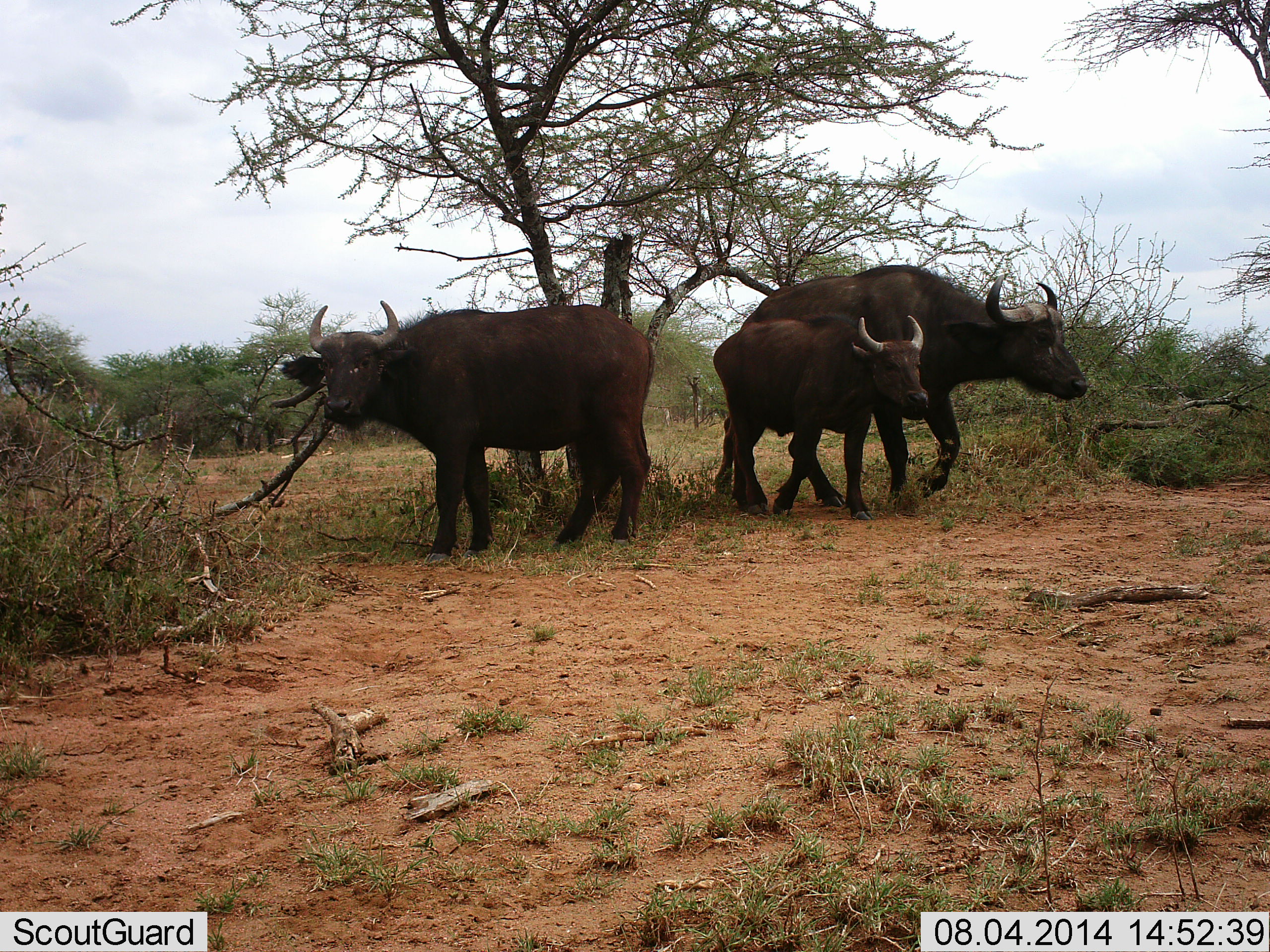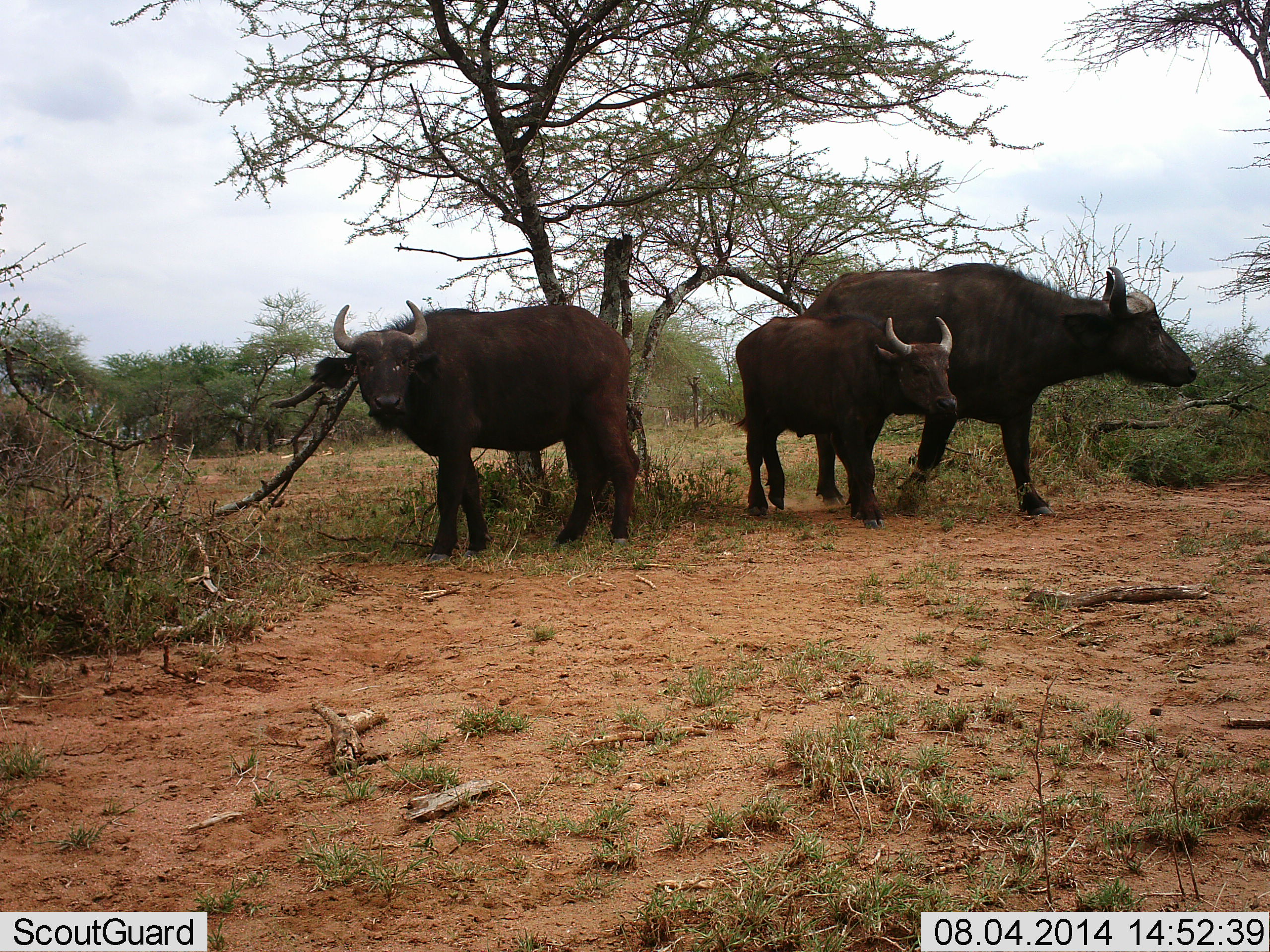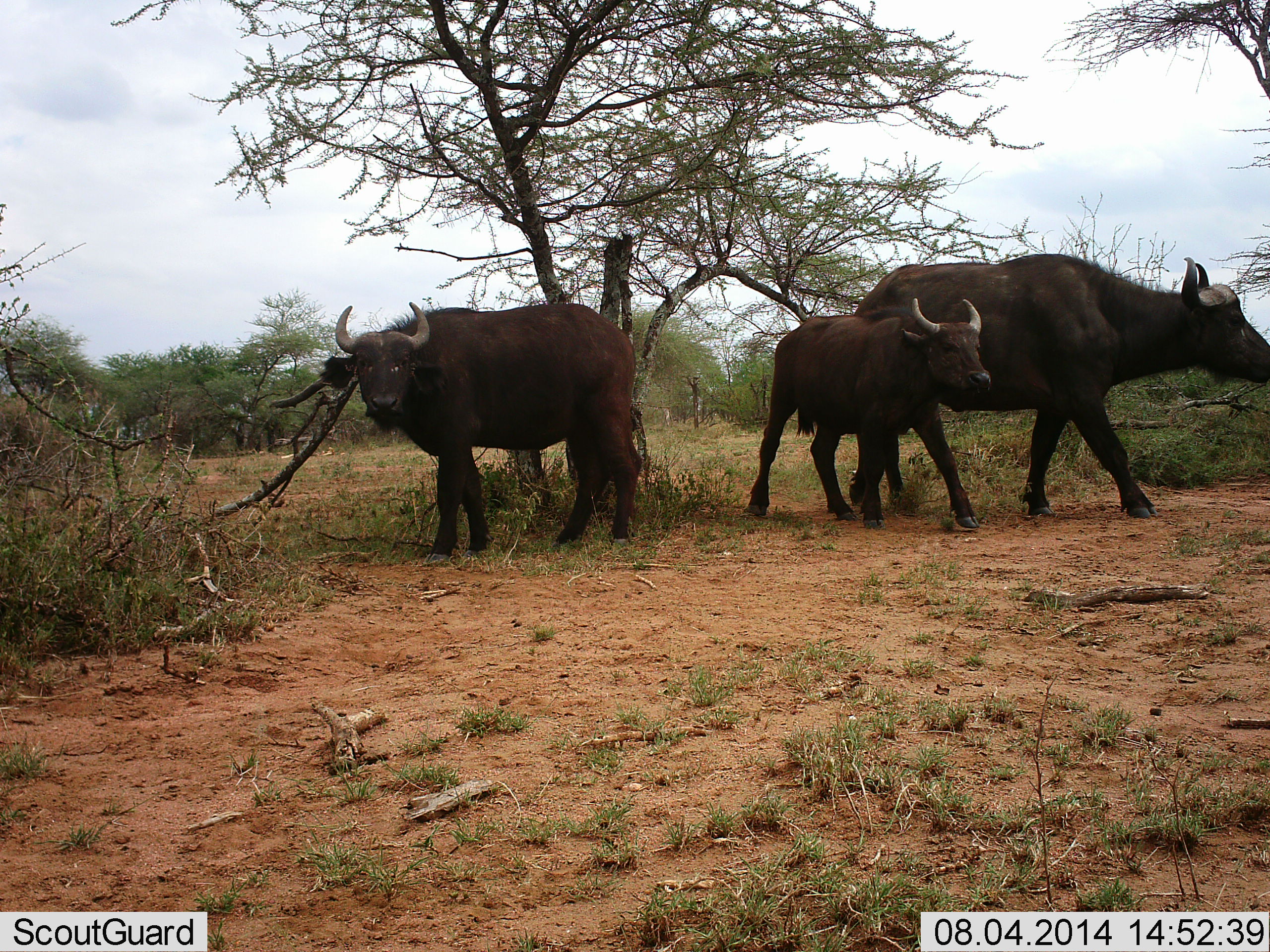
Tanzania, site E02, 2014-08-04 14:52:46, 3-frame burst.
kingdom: Animalia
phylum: Chordata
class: Mammalia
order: Artiodactyla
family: Bovidae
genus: Syncerus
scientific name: Syncerus caffer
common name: cape buffalo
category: buffalo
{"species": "buffalo (cape buffalo) (Syncerus caffer)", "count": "3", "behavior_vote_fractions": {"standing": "70%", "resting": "0%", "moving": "70%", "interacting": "0%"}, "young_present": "70%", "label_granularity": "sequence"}